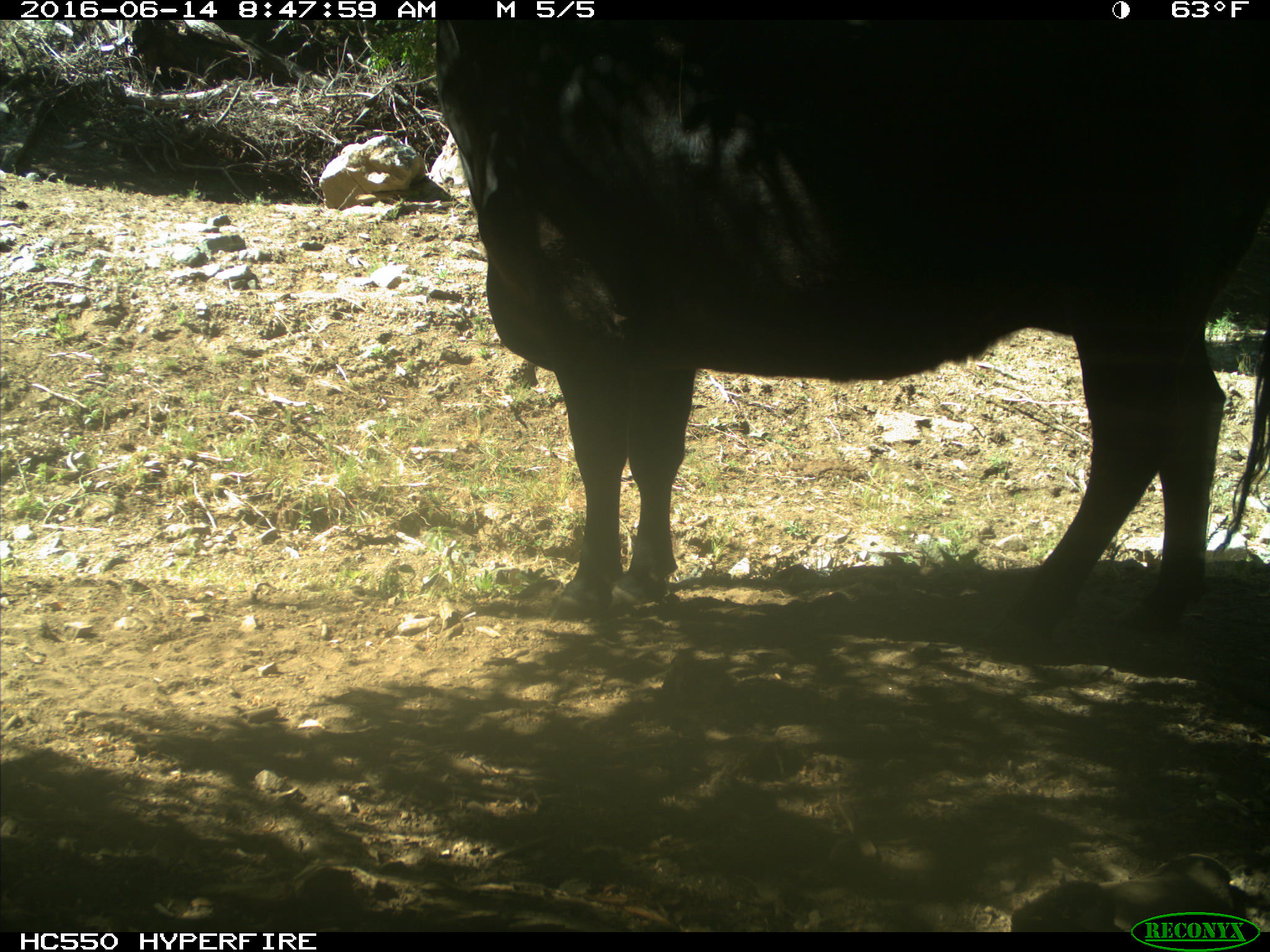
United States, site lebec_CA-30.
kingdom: Animalia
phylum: Chordata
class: Mammalia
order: Artiodactyla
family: Bovidae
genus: Bos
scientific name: Bos taurus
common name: domestic cow